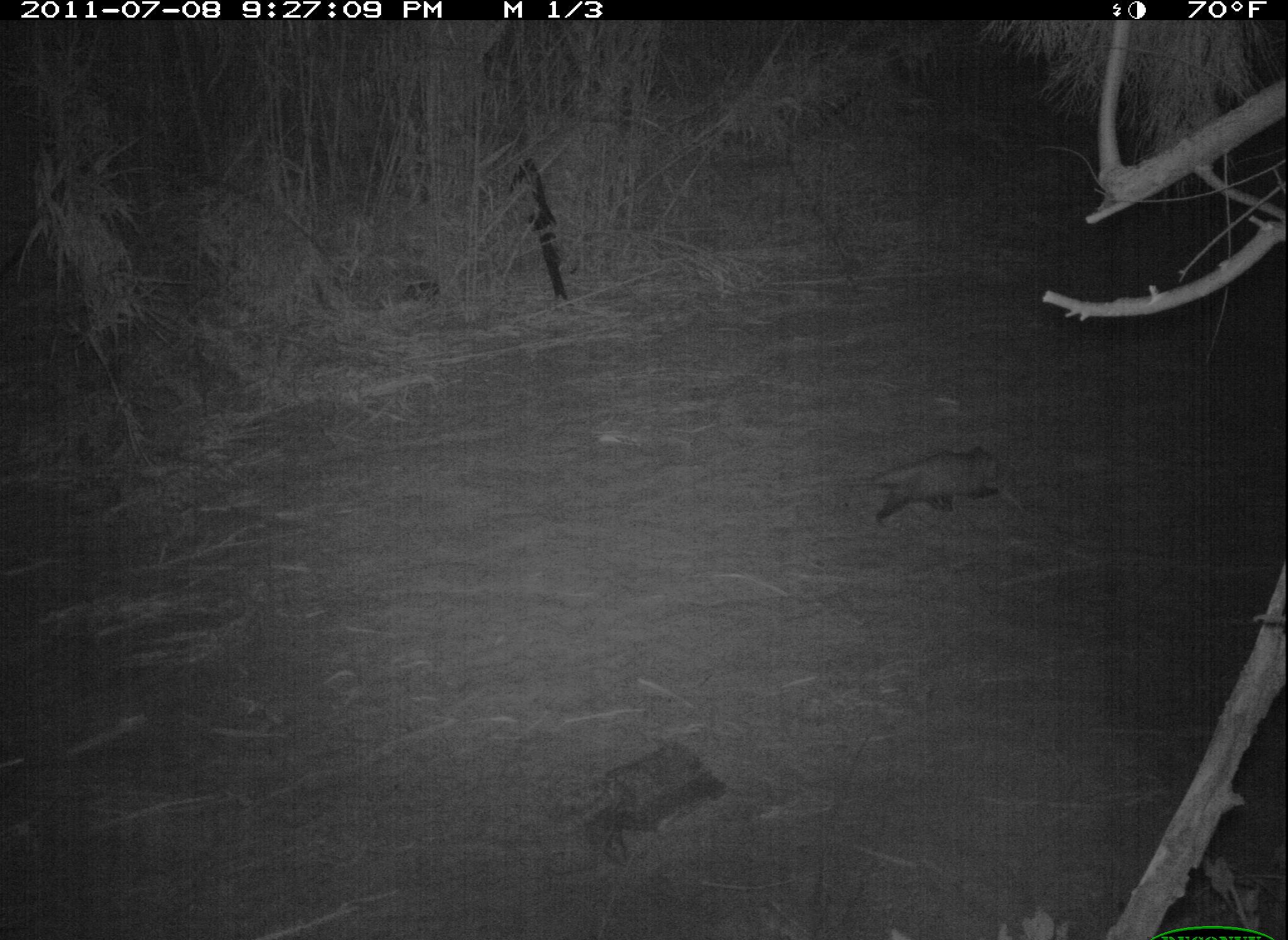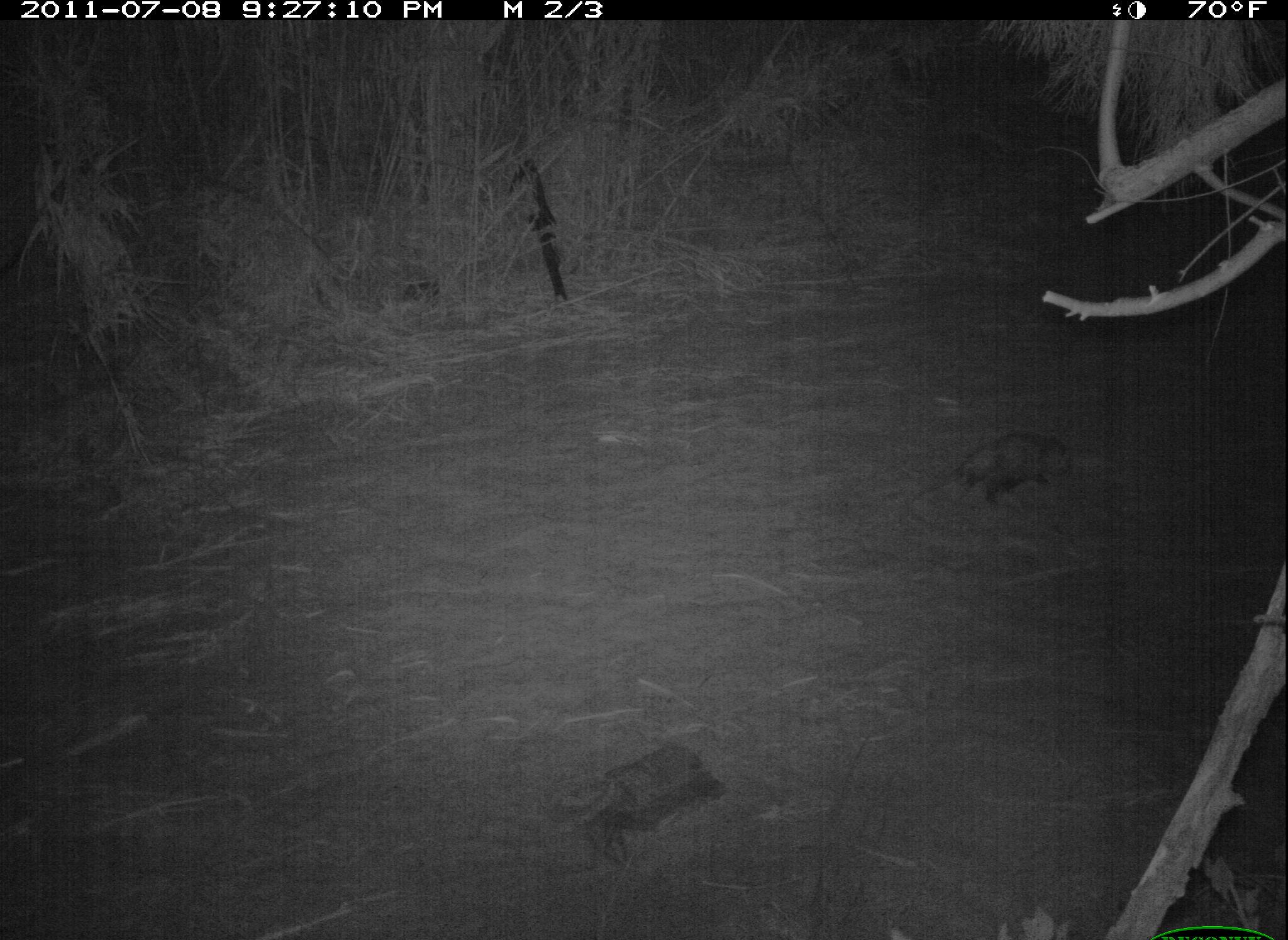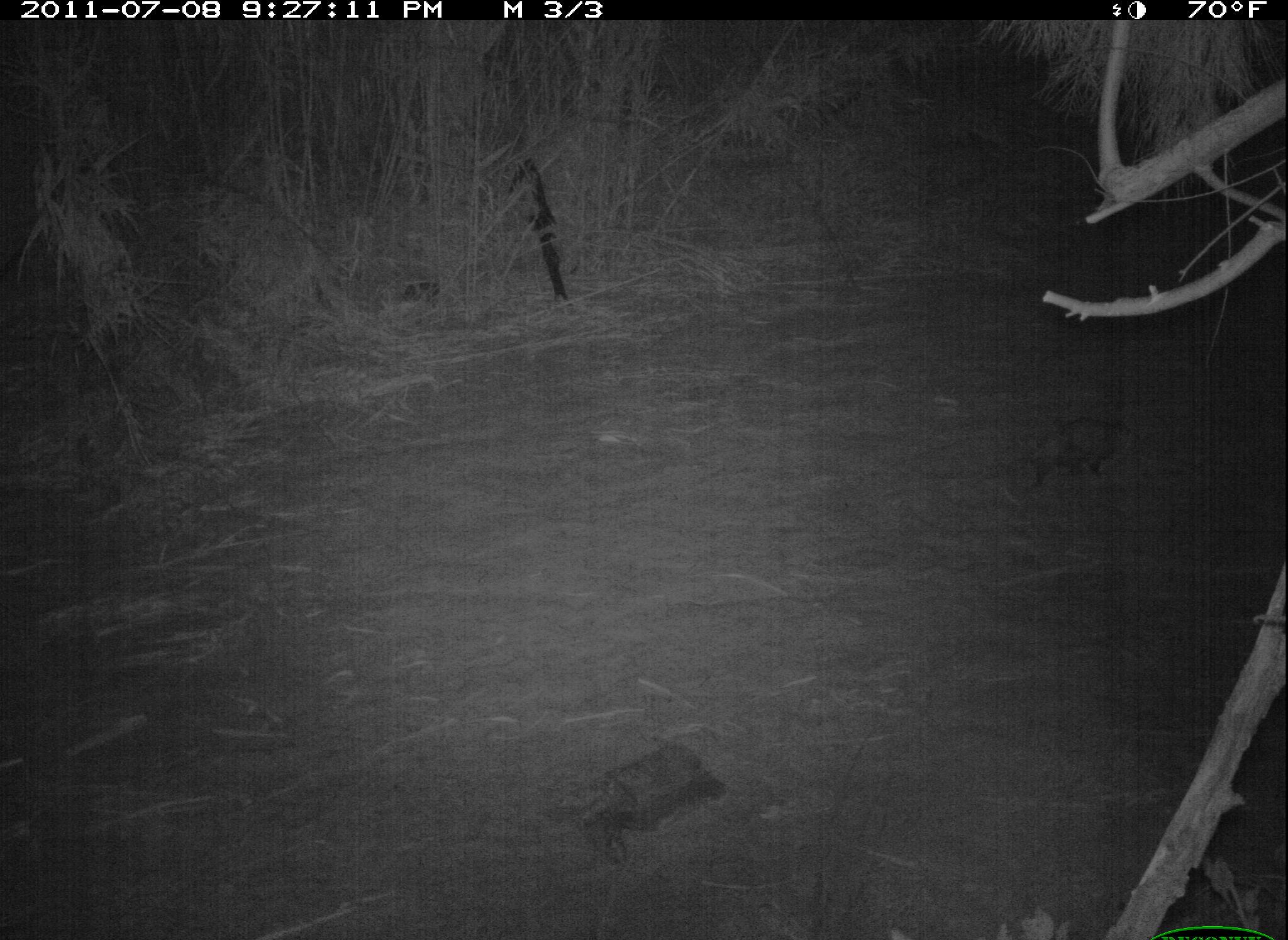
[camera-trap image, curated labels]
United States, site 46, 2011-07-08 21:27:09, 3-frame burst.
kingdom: Animalia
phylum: Chordata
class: Mammalia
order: Carnivora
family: Felidae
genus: Lynx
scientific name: Lynx rufus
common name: bobcat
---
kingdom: Animalia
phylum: Chordata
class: Mammalia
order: Didelphimorphia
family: Didelphidae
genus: Didelphis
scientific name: Didelphis virginiana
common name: virginia opossum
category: opossum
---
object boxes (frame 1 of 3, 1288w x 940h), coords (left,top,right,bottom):
bobcat: (572,737,710,856)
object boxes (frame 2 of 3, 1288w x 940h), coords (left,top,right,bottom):
bobcat: (564,742,706,827)